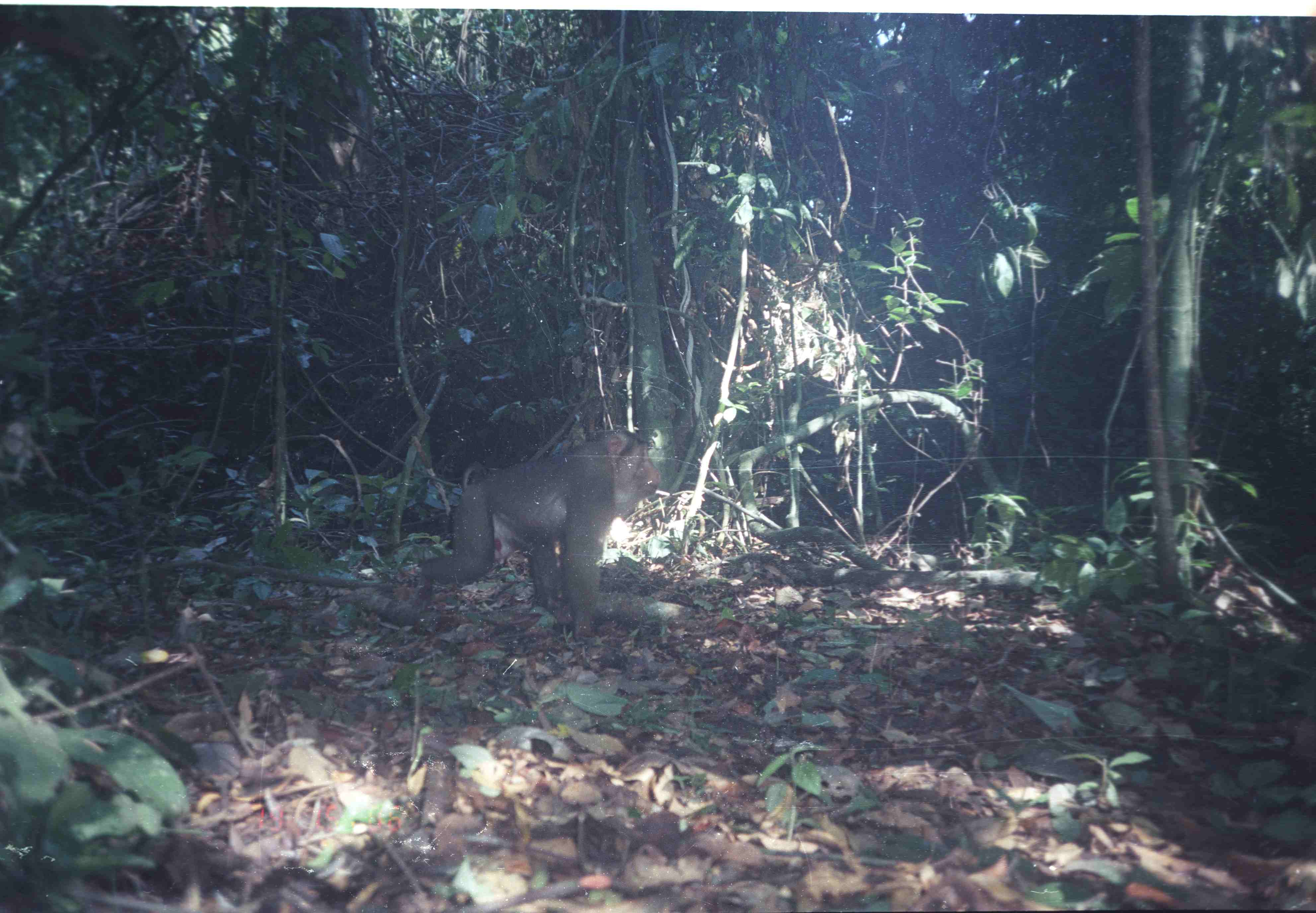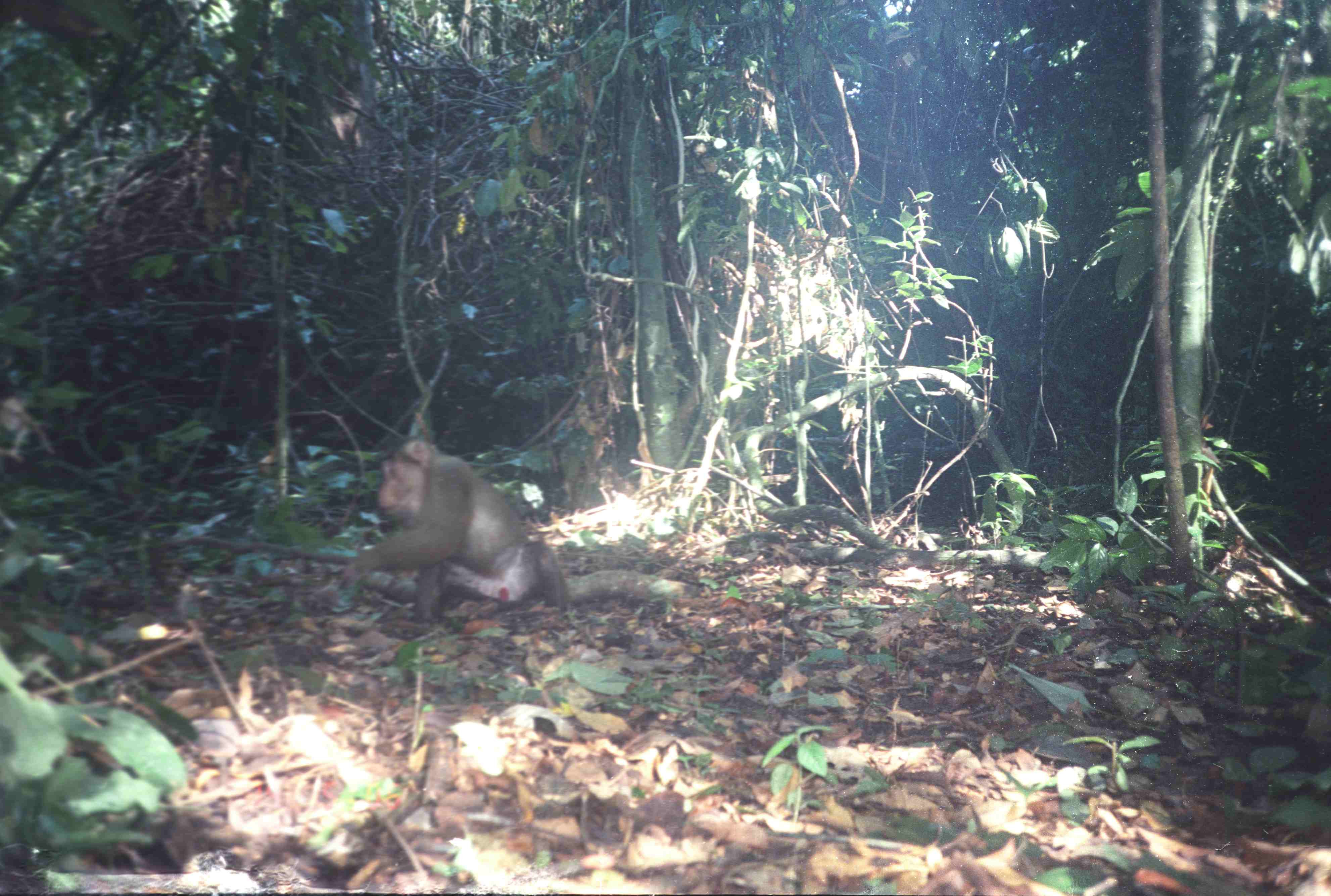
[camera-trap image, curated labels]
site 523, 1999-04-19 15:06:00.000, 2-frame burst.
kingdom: Animalia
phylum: Chordata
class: Mammalia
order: Primates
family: Cercopithecidae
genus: Macaca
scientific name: Macaca nemestrina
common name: southern pig-tailed macaque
Macaca nemestrina (southern pig-tailed macaque), count 1.